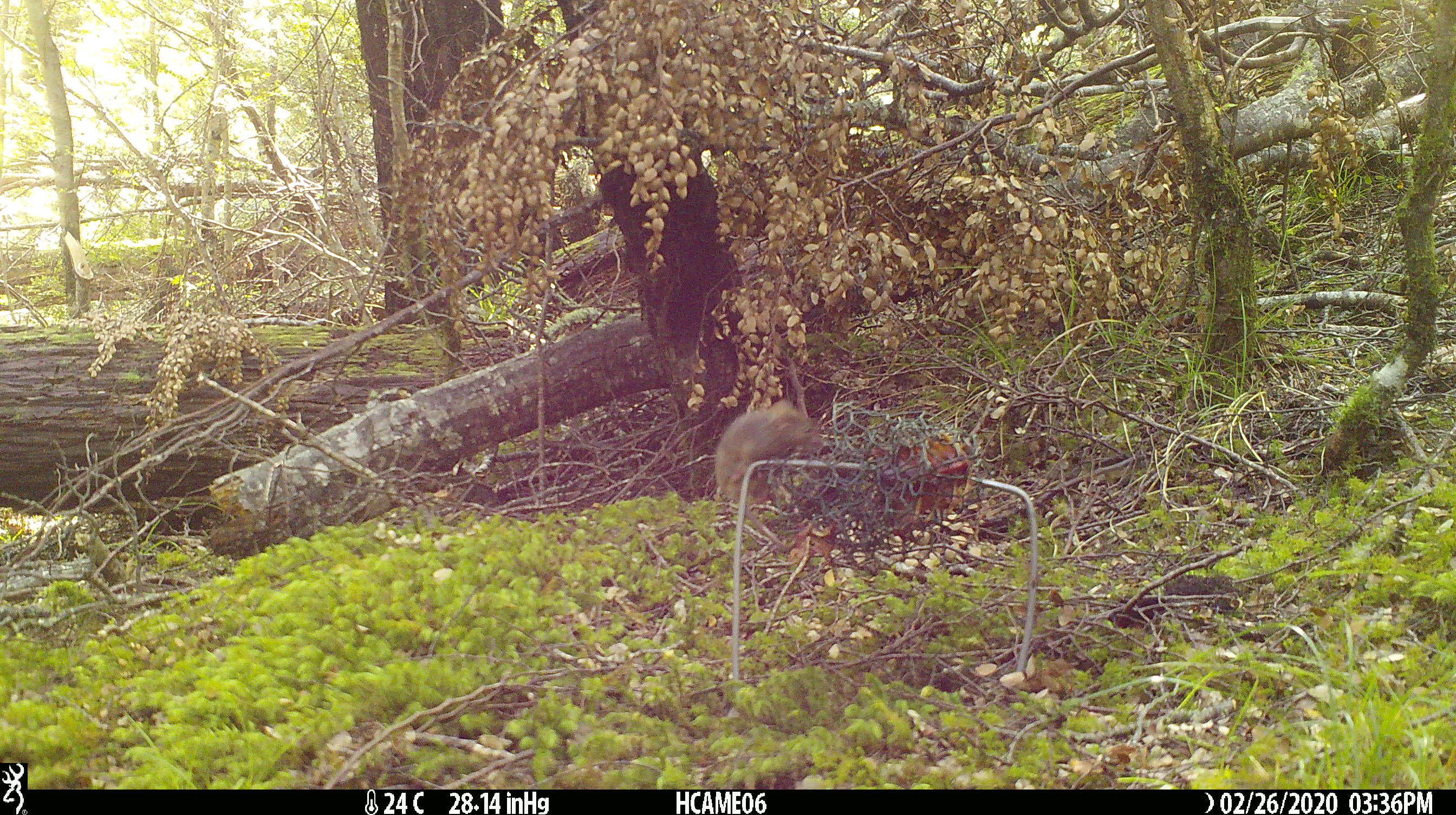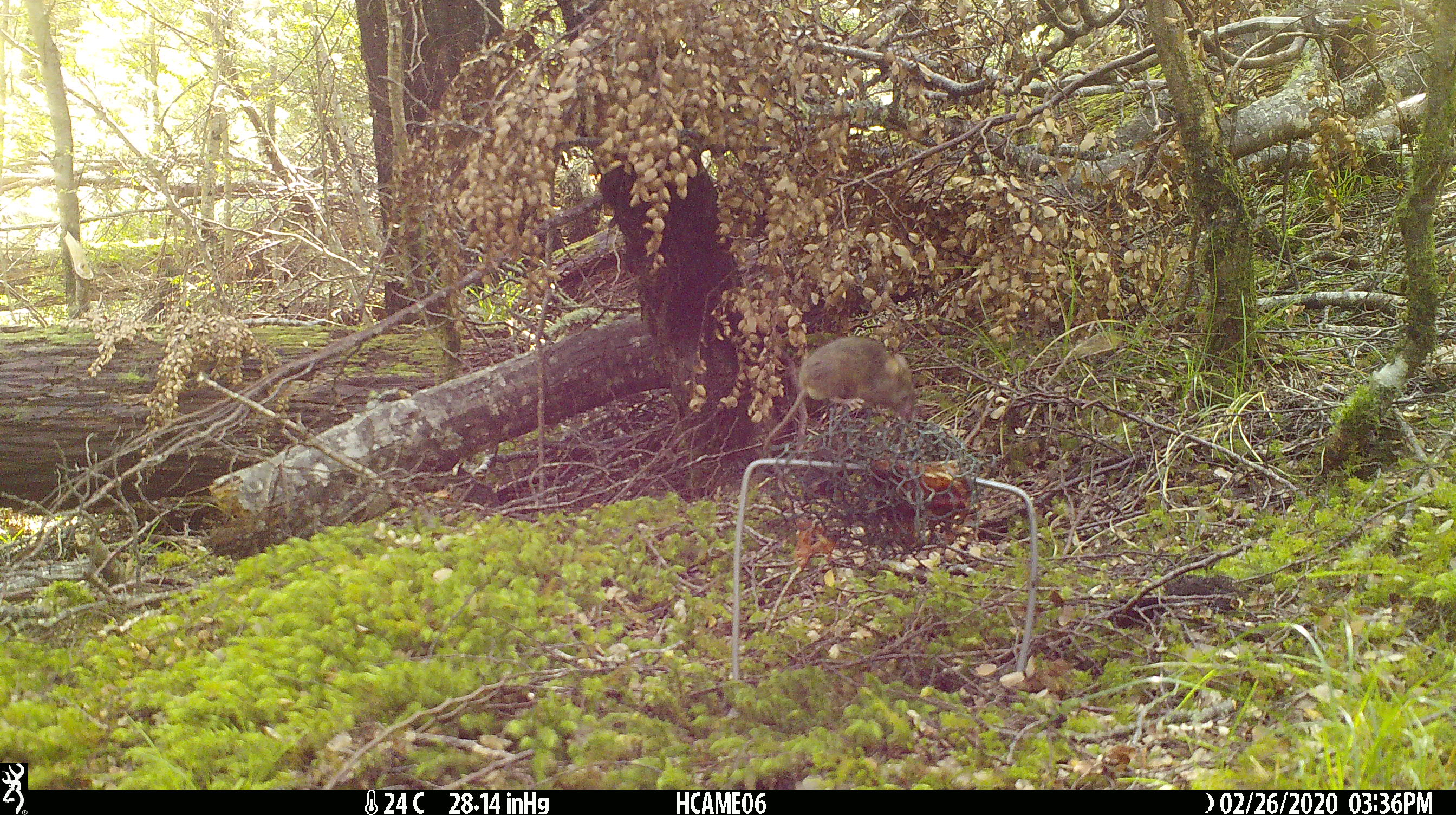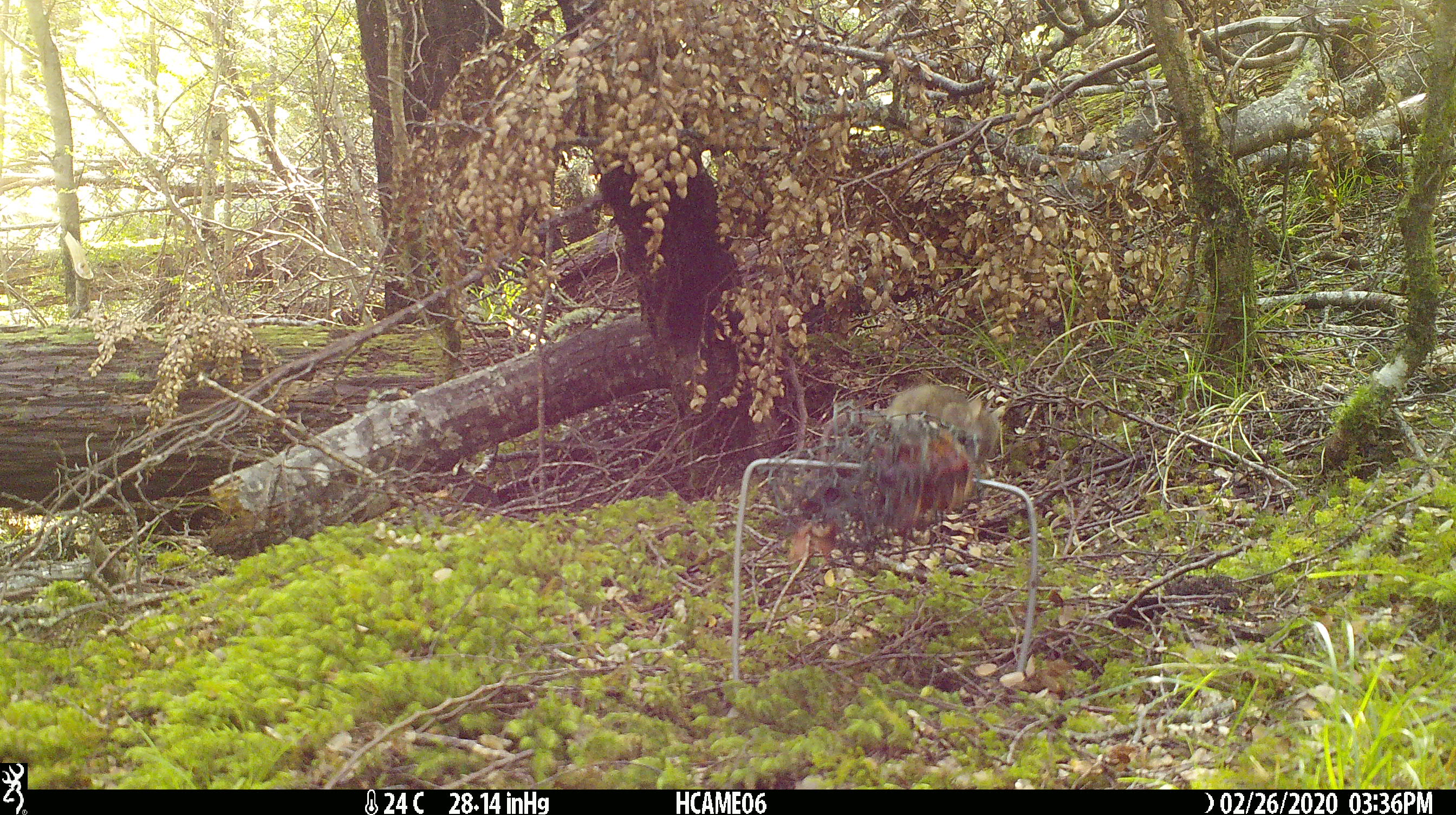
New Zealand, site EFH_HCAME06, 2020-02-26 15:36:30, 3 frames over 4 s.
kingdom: Animalia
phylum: Chordata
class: Mammalia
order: Rodentia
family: Muridae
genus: Mus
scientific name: Mus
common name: mouse